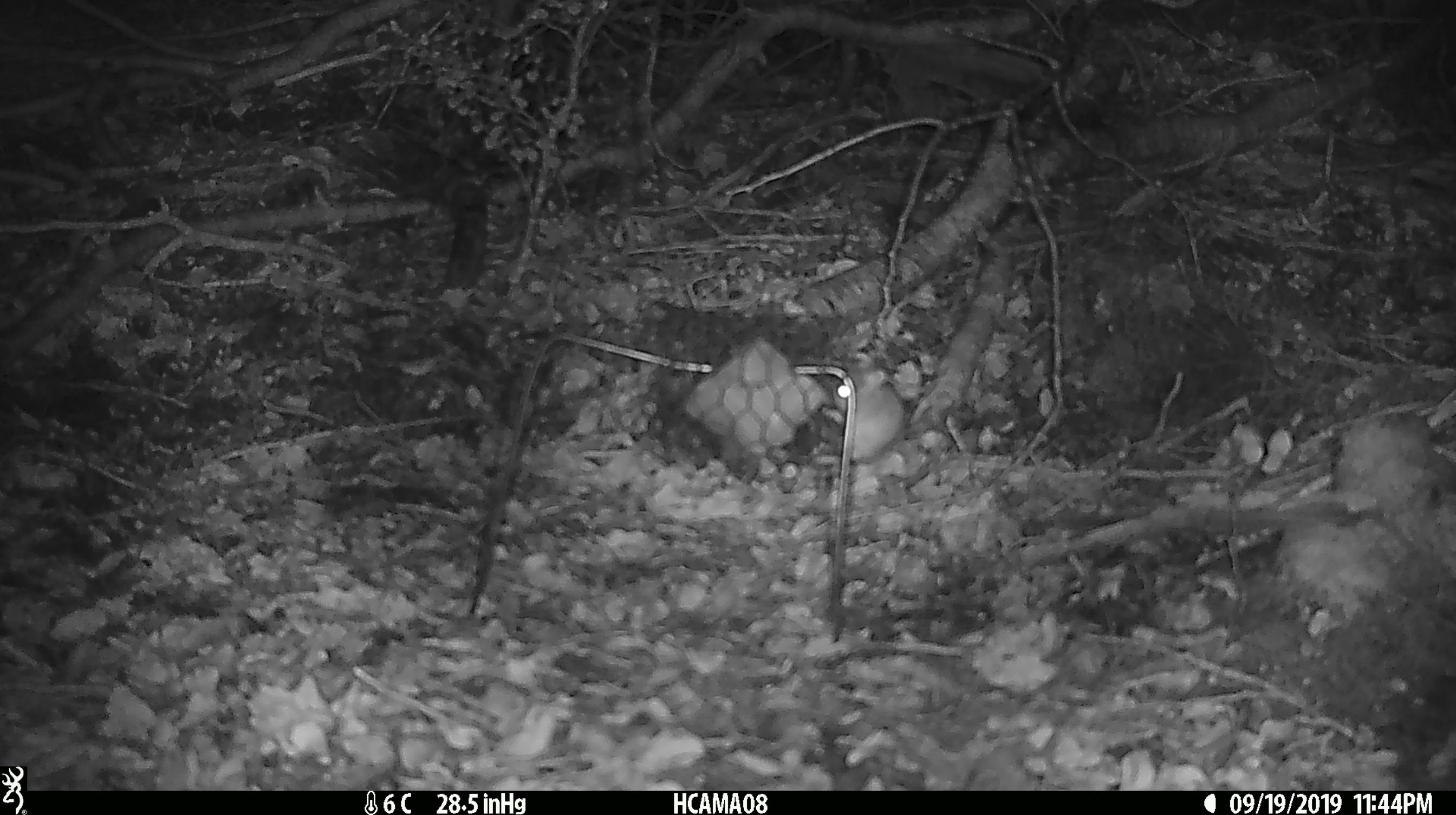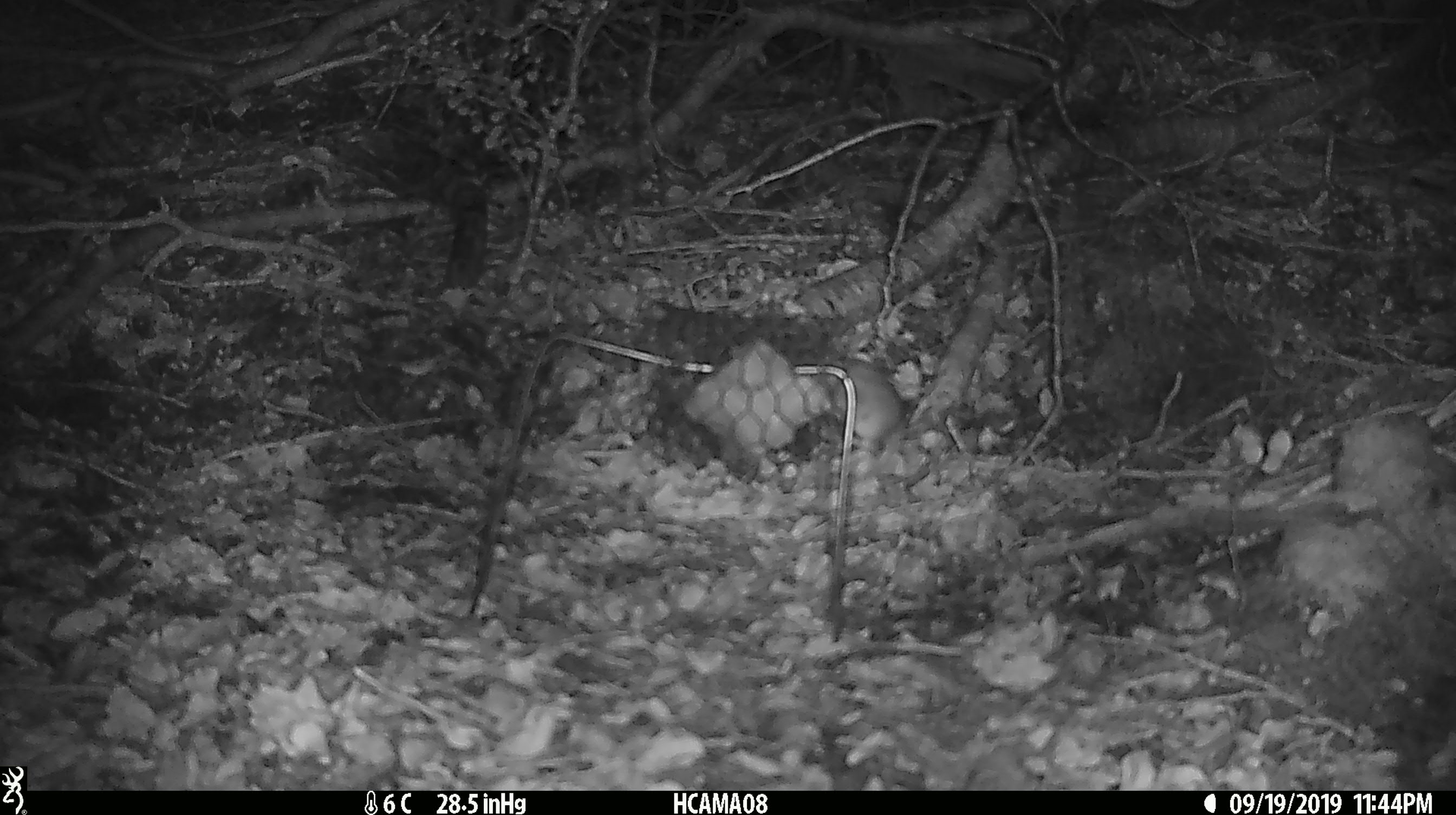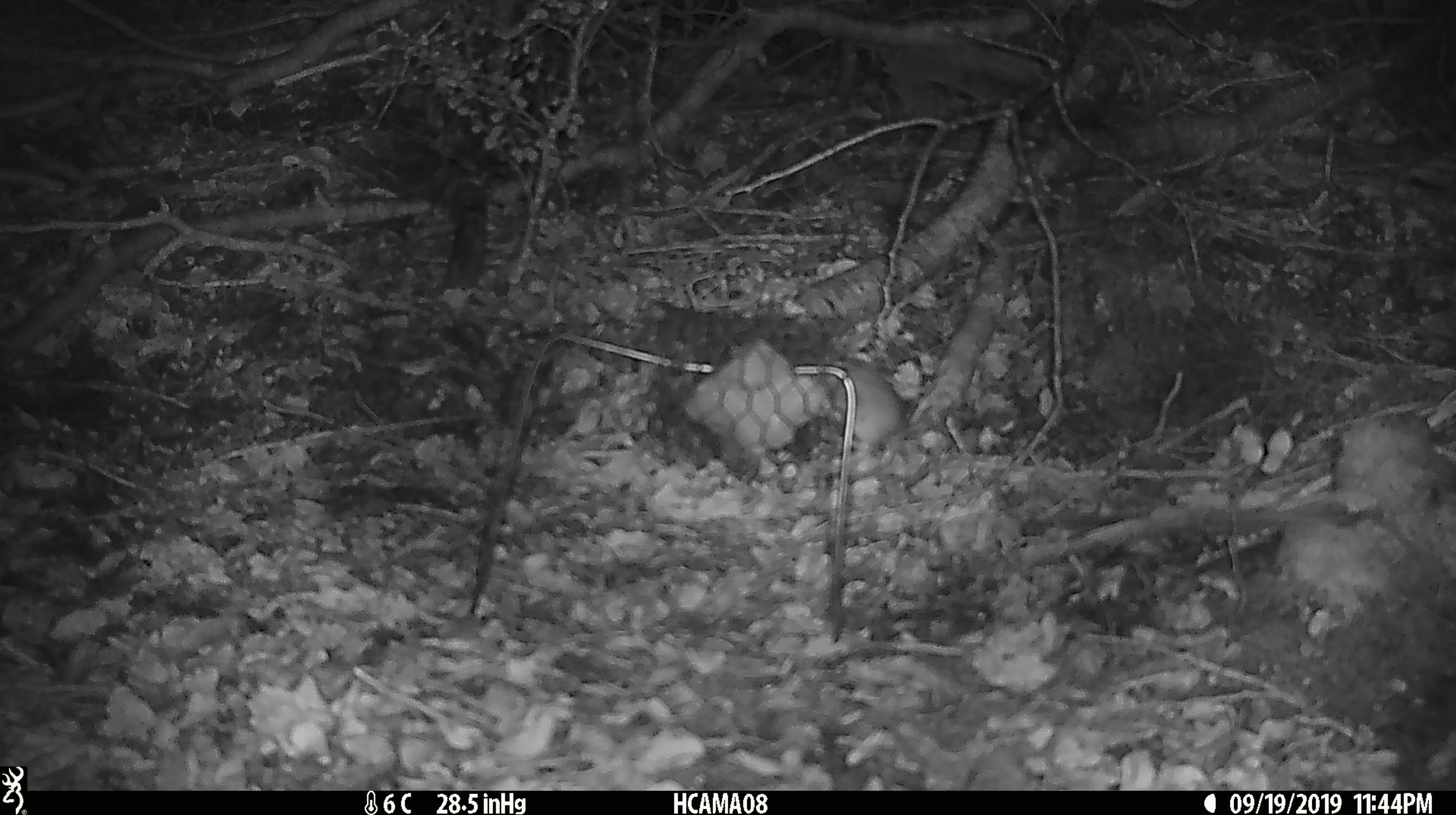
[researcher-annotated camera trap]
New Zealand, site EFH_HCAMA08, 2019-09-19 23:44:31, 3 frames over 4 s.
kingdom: Animalia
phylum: Chordata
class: Mammalia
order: Rodentia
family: Muridae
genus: Mus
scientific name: Mus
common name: mouse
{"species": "mouse (Mus)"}